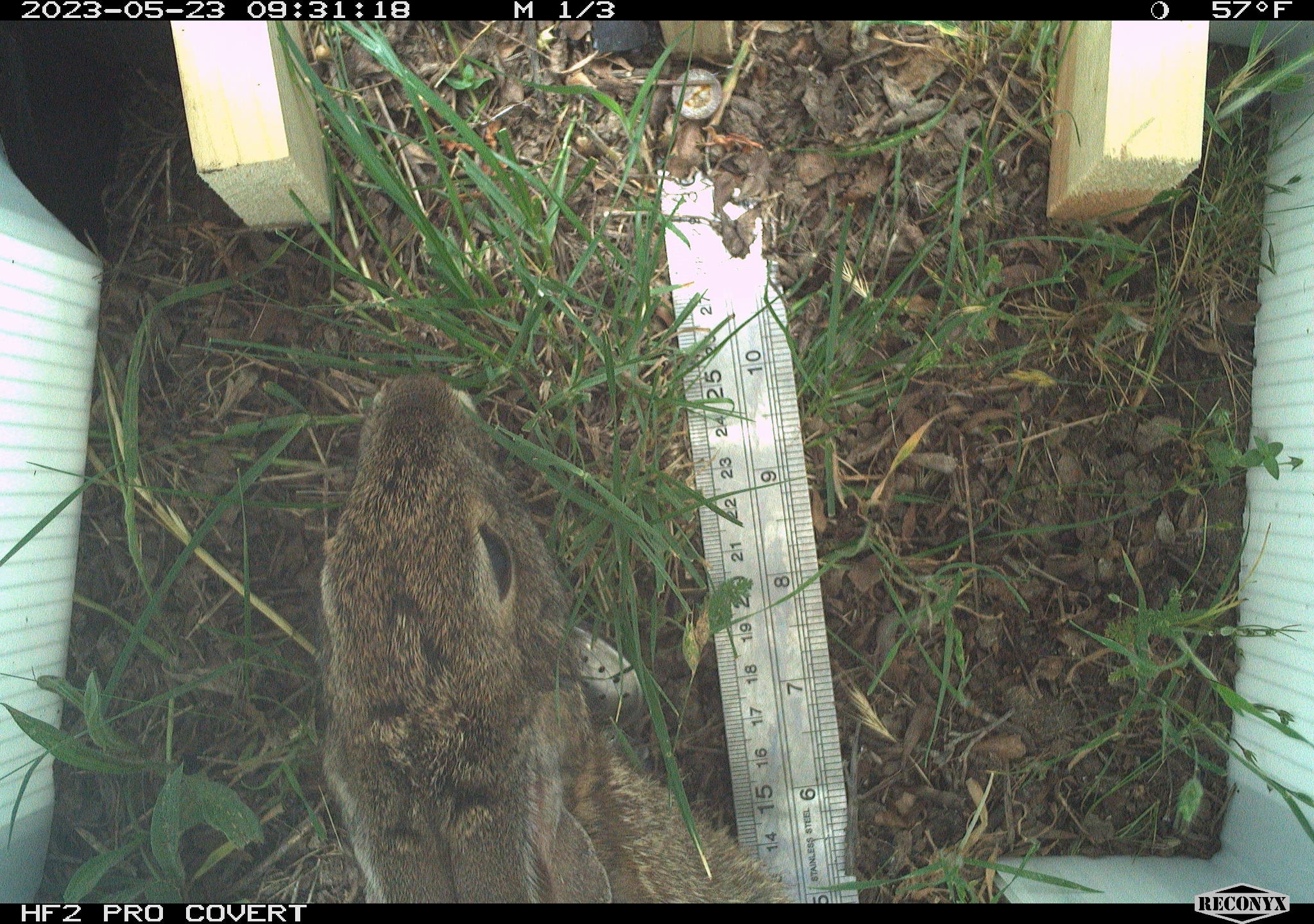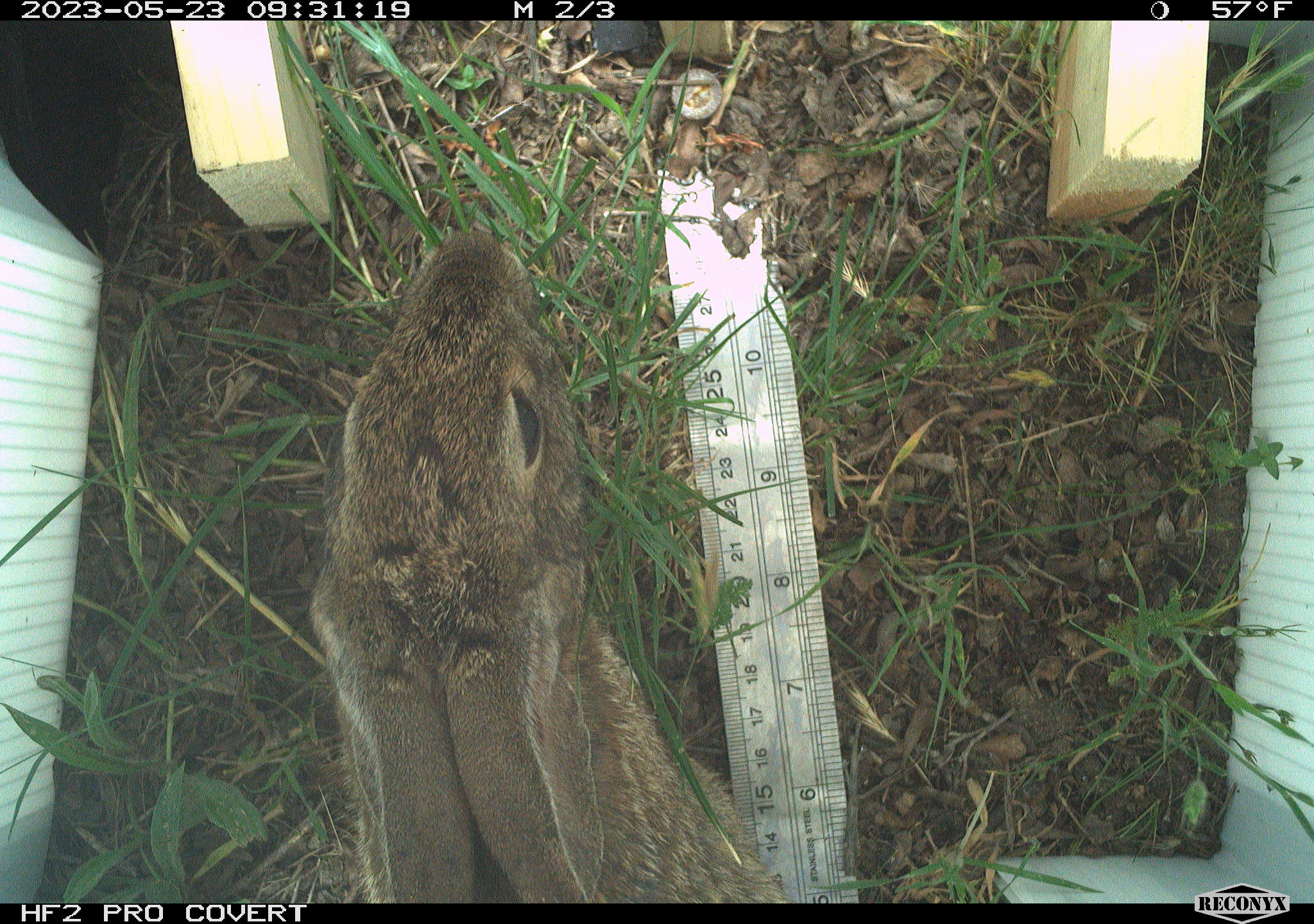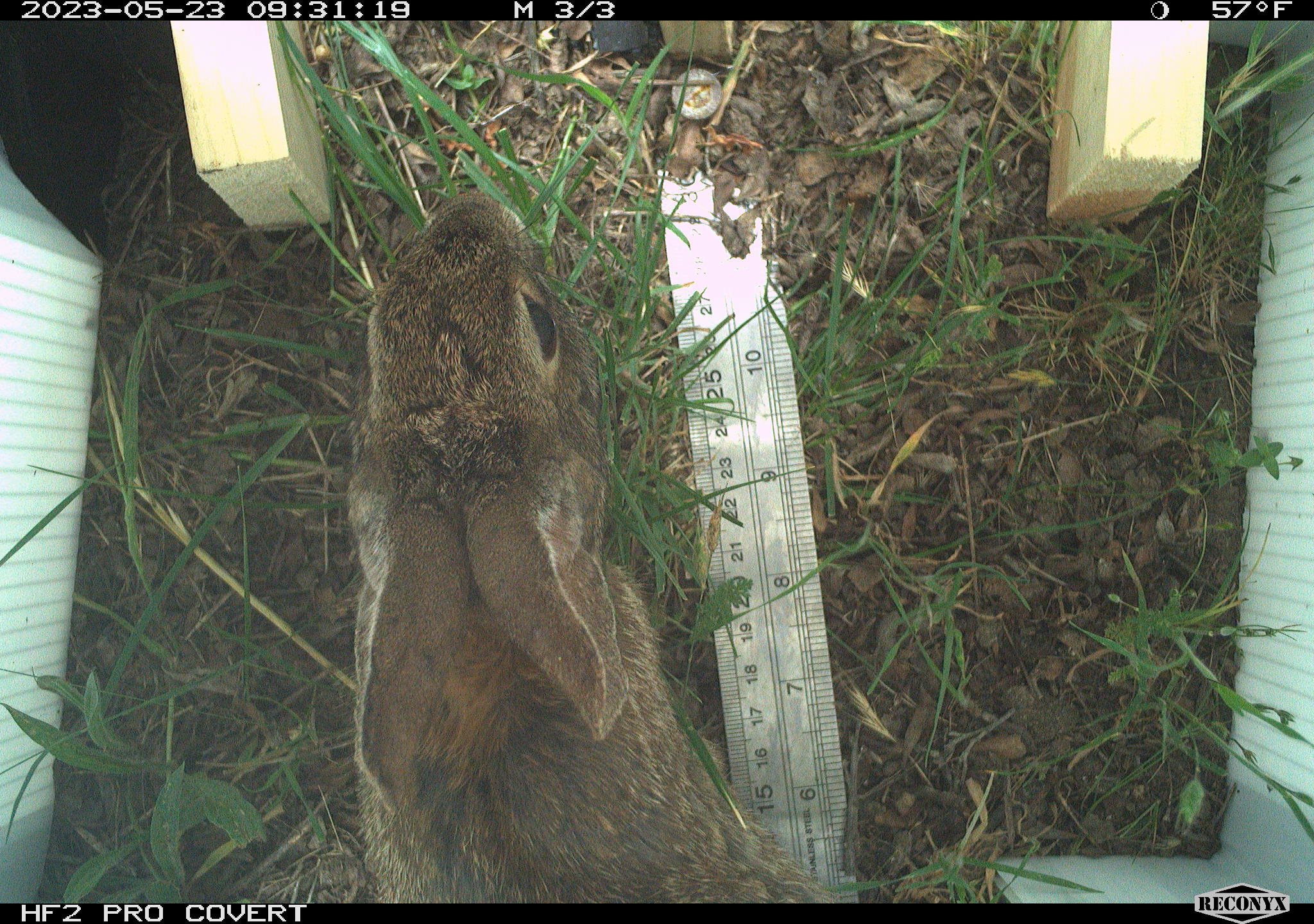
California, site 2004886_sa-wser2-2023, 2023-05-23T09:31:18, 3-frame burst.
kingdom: Animalia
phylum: Chordata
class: Mammalia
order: Lagomorpha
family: Leporidae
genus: Sylvilagus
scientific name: Sylvilagus bachmani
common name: brush rabbit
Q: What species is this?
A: Brush rabbit (Sylvilagus bachmani).